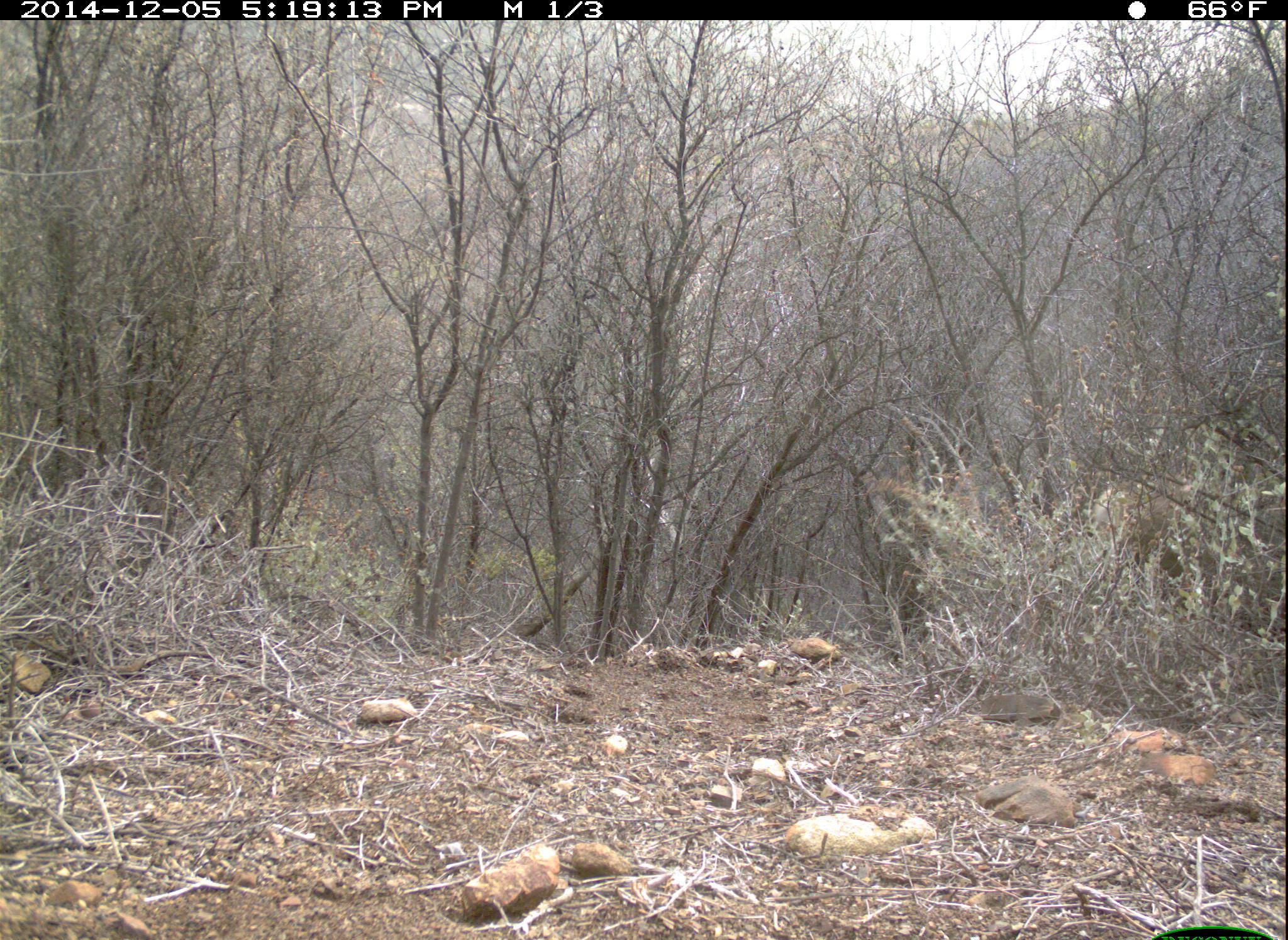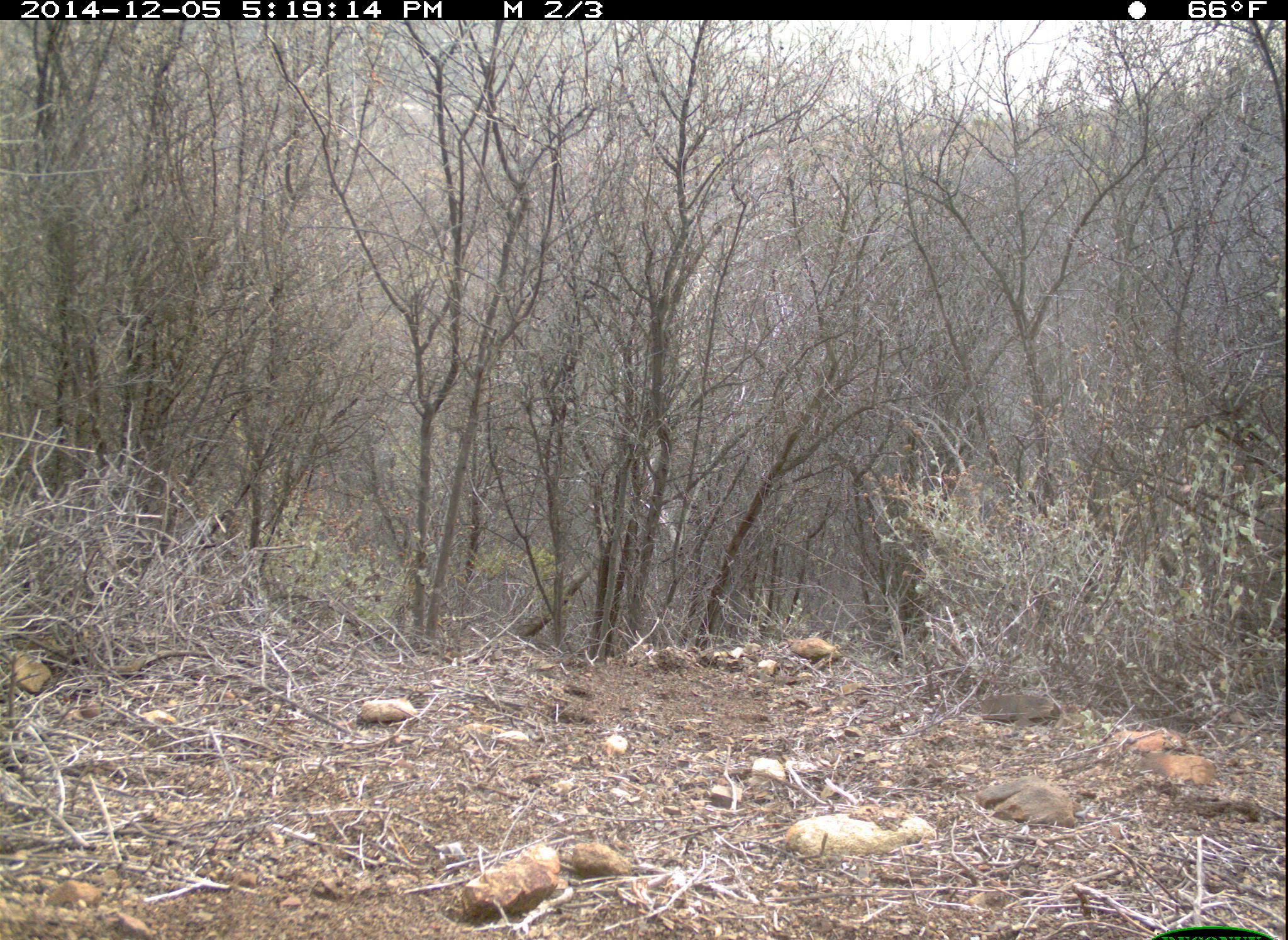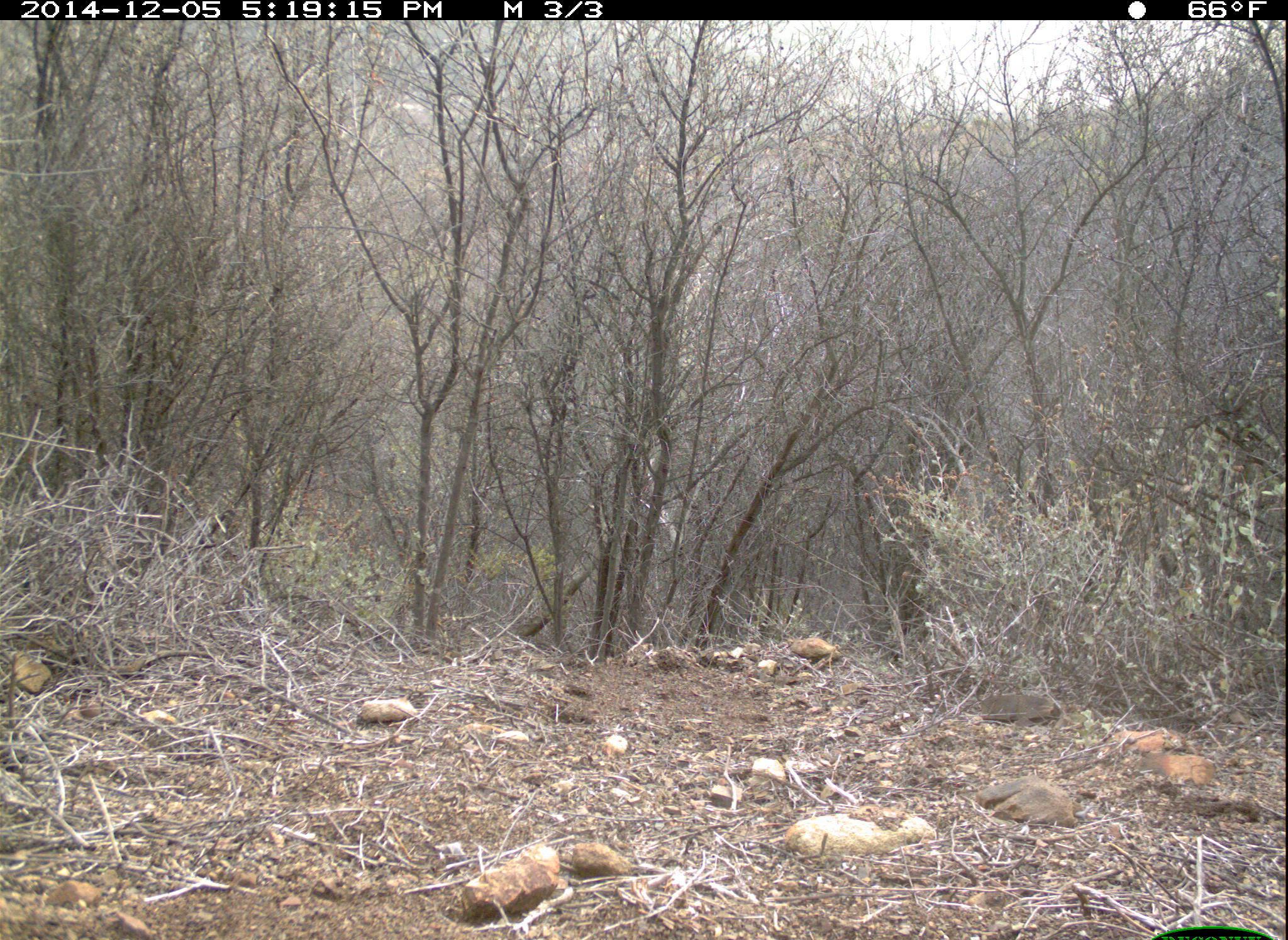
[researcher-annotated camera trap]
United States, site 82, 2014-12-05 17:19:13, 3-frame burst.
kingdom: Animalia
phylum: Chordata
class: Mammalia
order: Artiodactyla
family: Cervidae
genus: Odocoileus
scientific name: Odocoileus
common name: deer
Deer (Odocoileus).